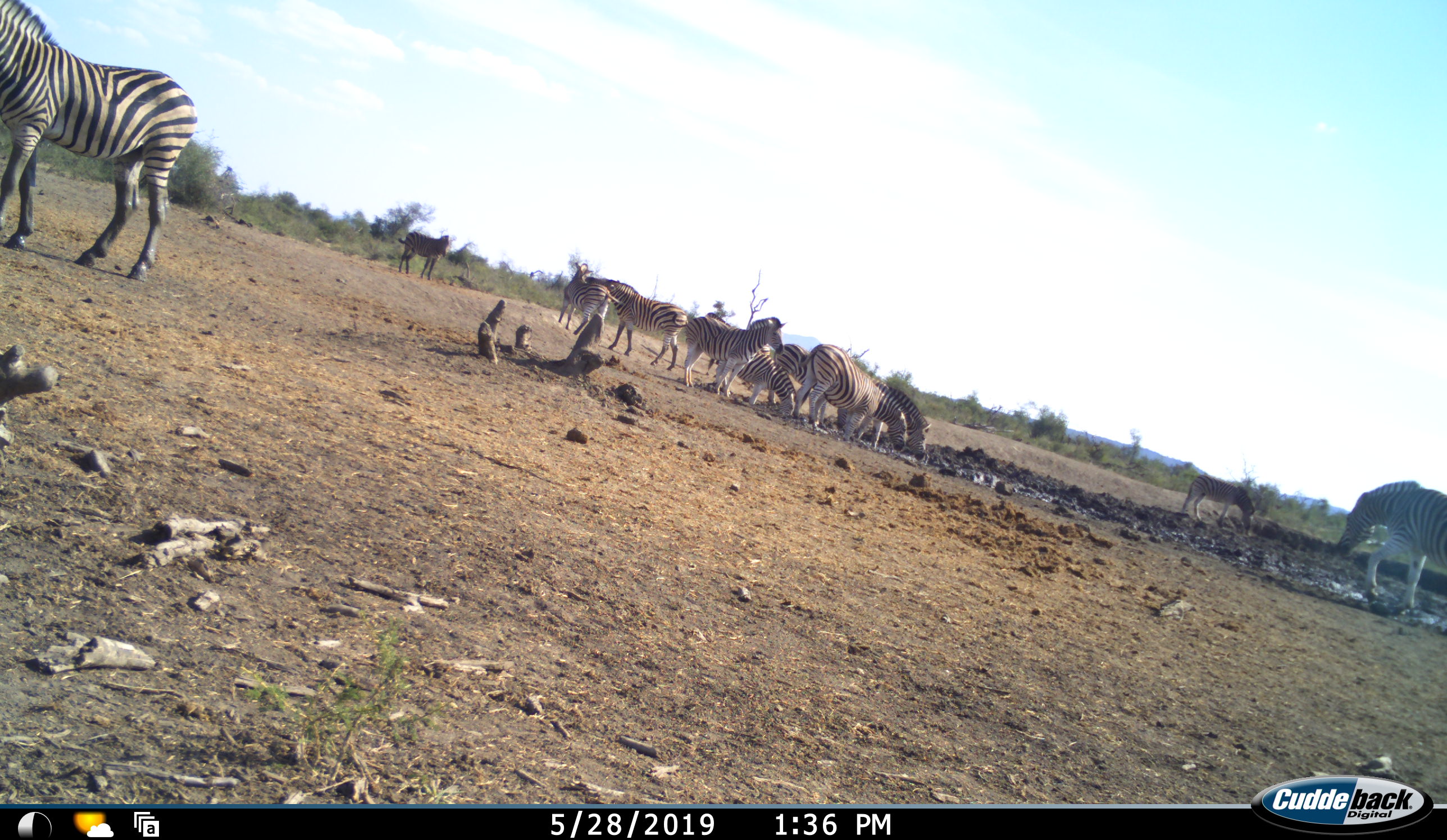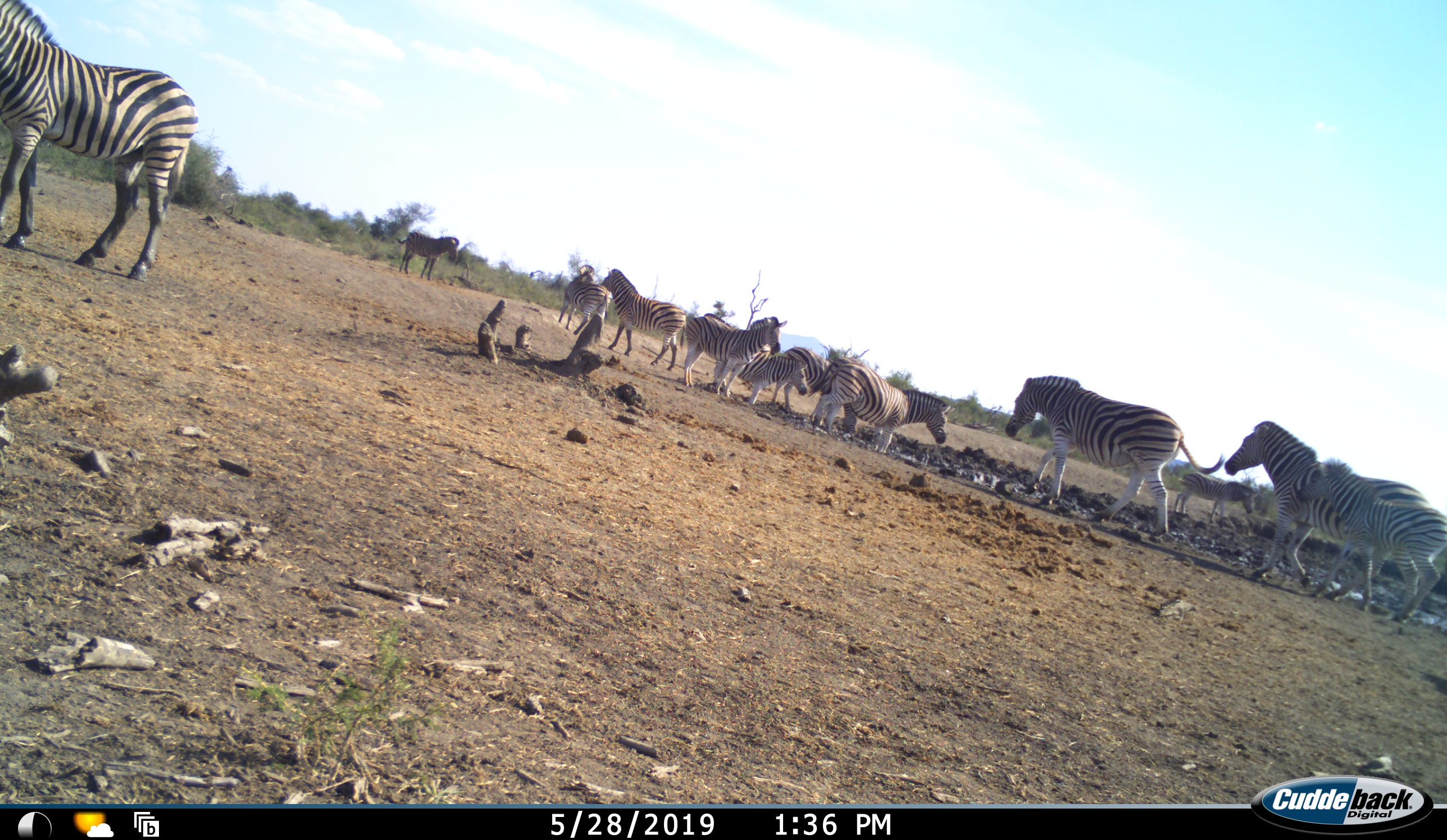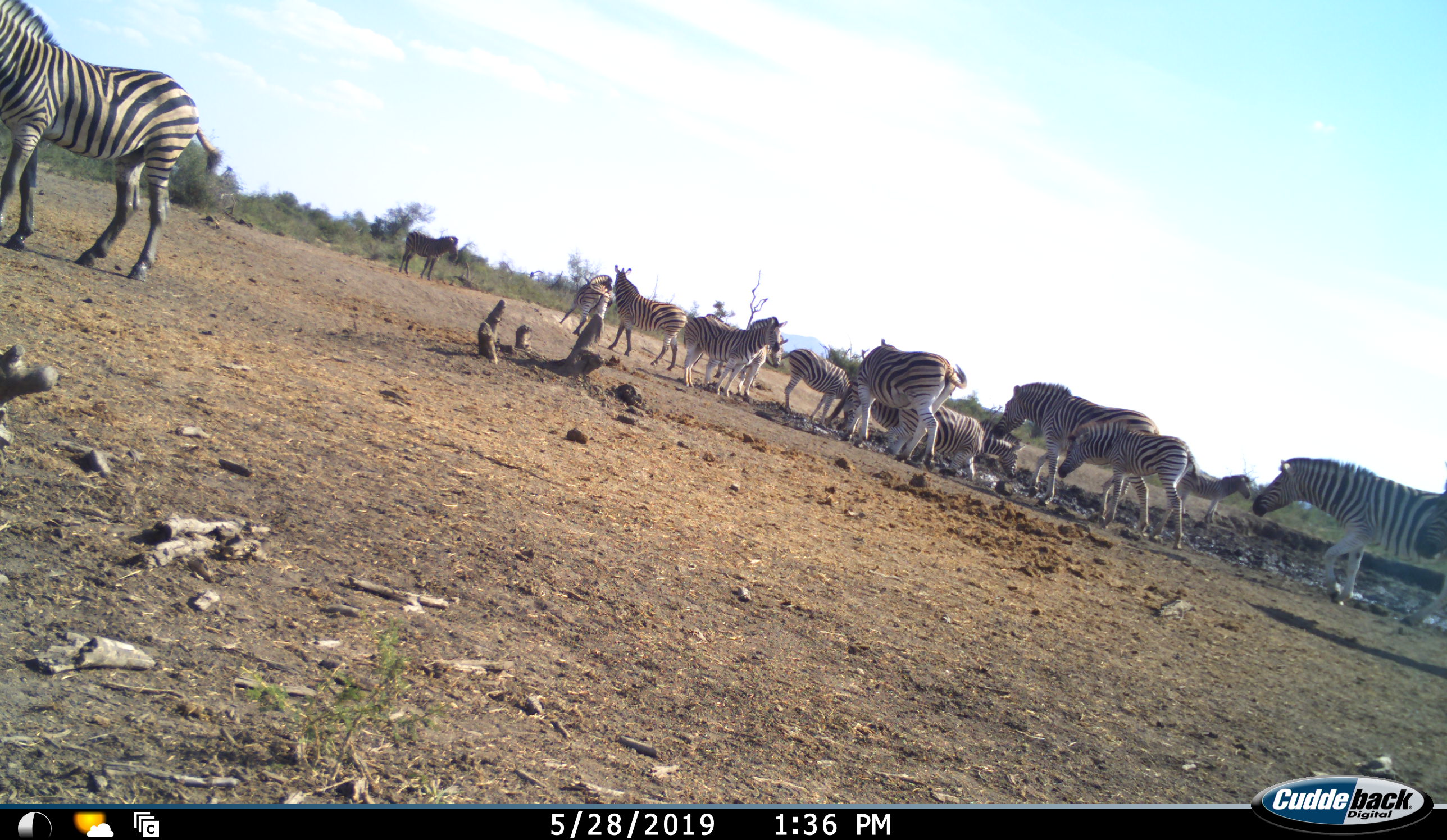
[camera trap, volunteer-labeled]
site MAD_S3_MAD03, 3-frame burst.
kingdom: Animalia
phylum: Chordata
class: Mammalia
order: Perissodactyla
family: Equidae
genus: Equus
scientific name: Equus quagga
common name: plains zebra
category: zebraplains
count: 11-50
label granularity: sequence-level